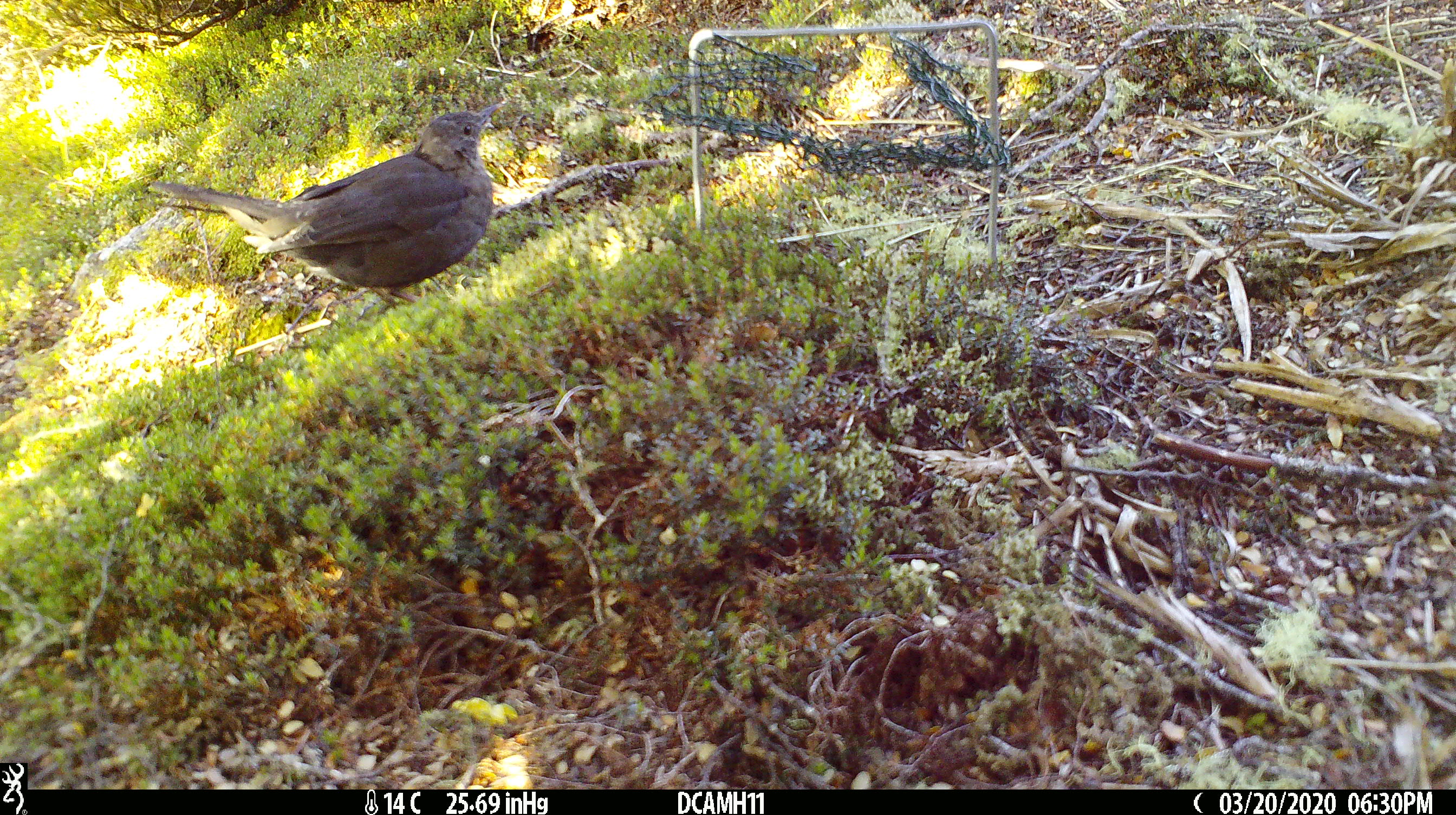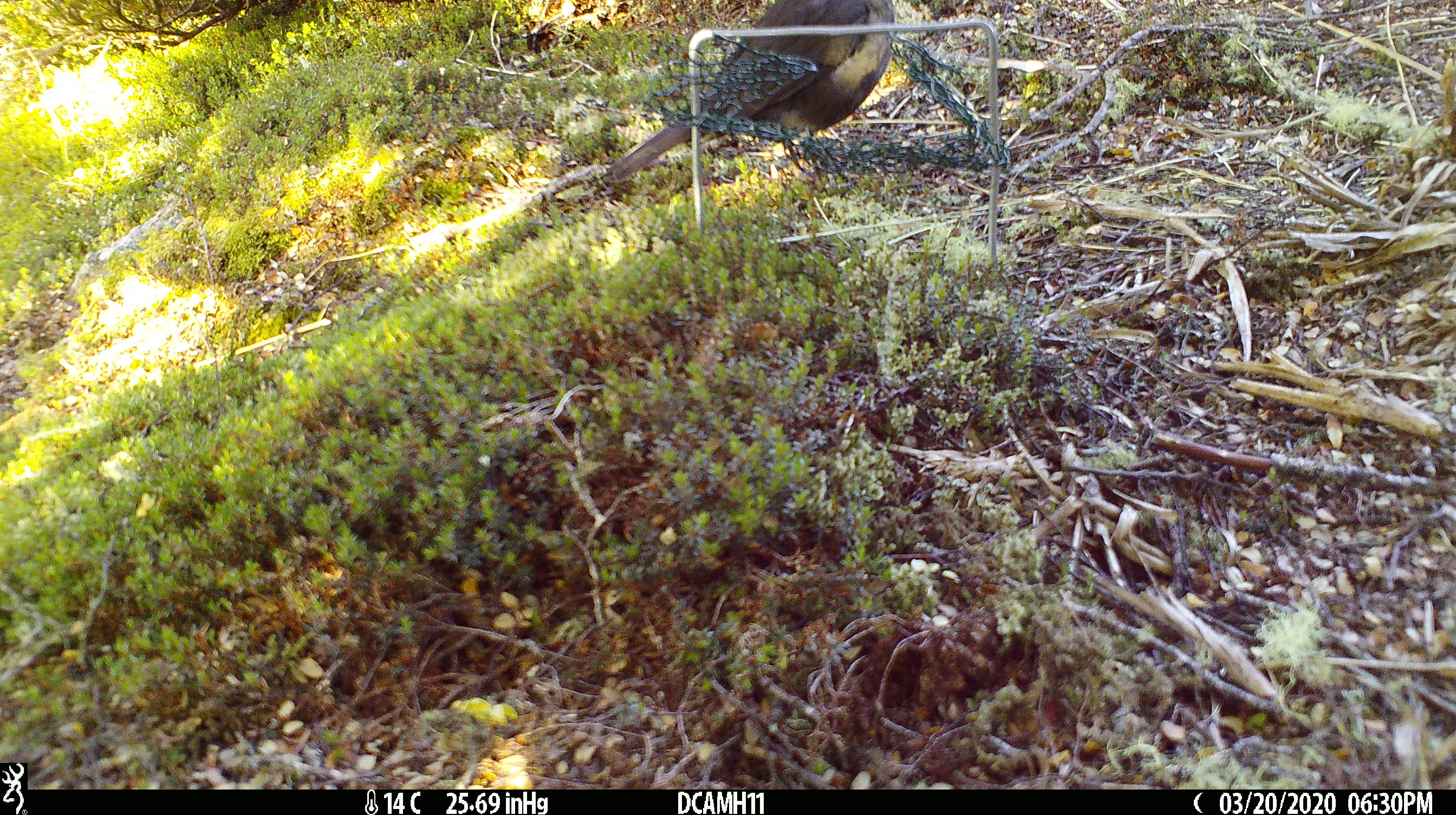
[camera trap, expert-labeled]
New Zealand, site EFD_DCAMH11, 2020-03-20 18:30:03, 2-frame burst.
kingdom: Animalia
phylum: Chordata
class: Aves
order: Passeriformes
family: Turdidae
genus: Turdus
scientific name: Turdus merula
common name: eurasian blackbird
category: blackbird